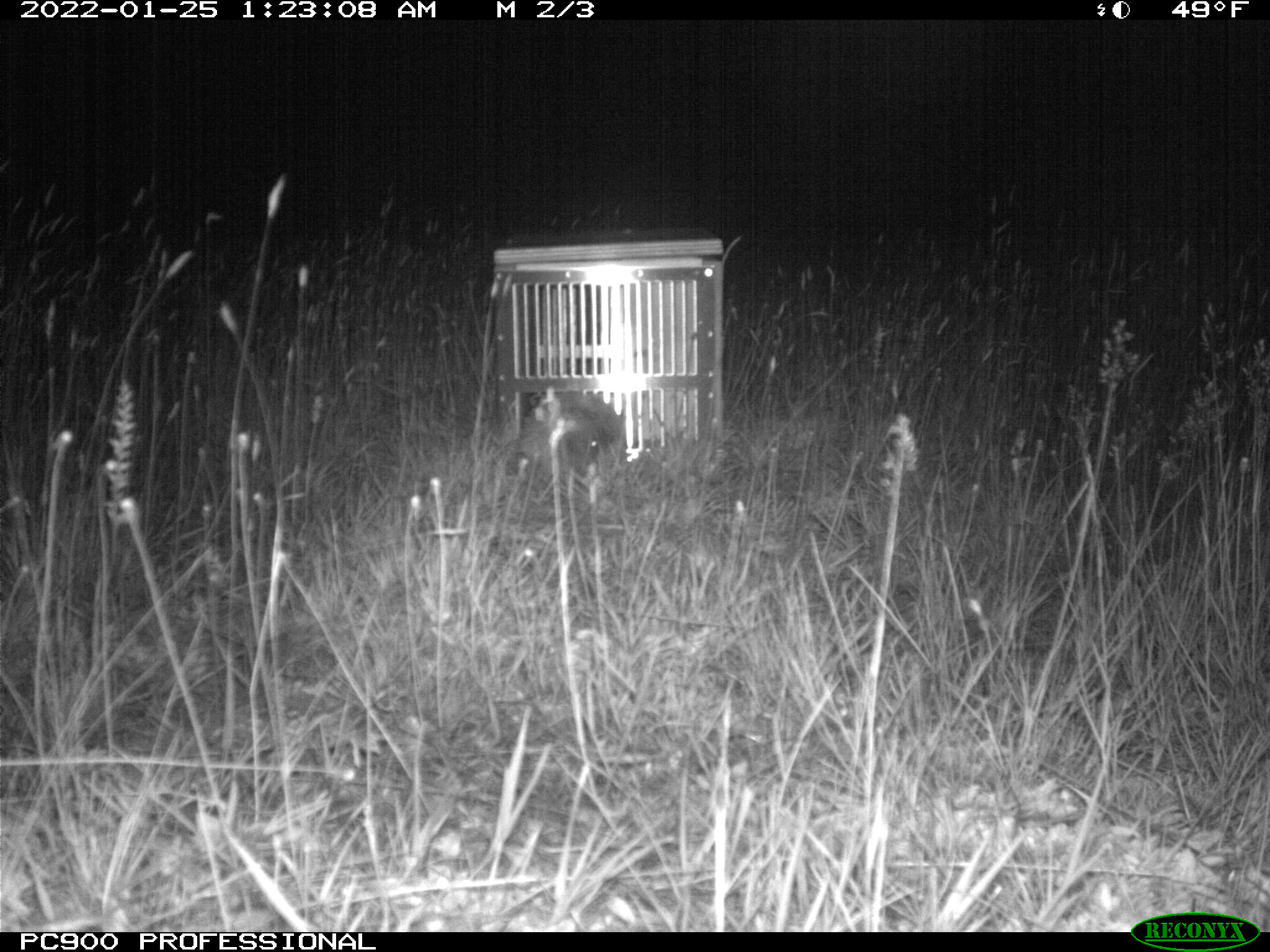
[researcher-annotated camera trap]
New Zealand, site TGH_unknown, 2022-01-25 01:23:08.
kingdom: Animalia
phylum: Chordata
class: Mammalia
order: Eulipotyphla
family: Erinaceidae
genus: Erinaceus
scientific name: Erinaceus europaeus europaeus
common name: european hedgehog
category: hedgehog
Hedgehog (european hedgehog) (Erinaceus europaeus europaeus).